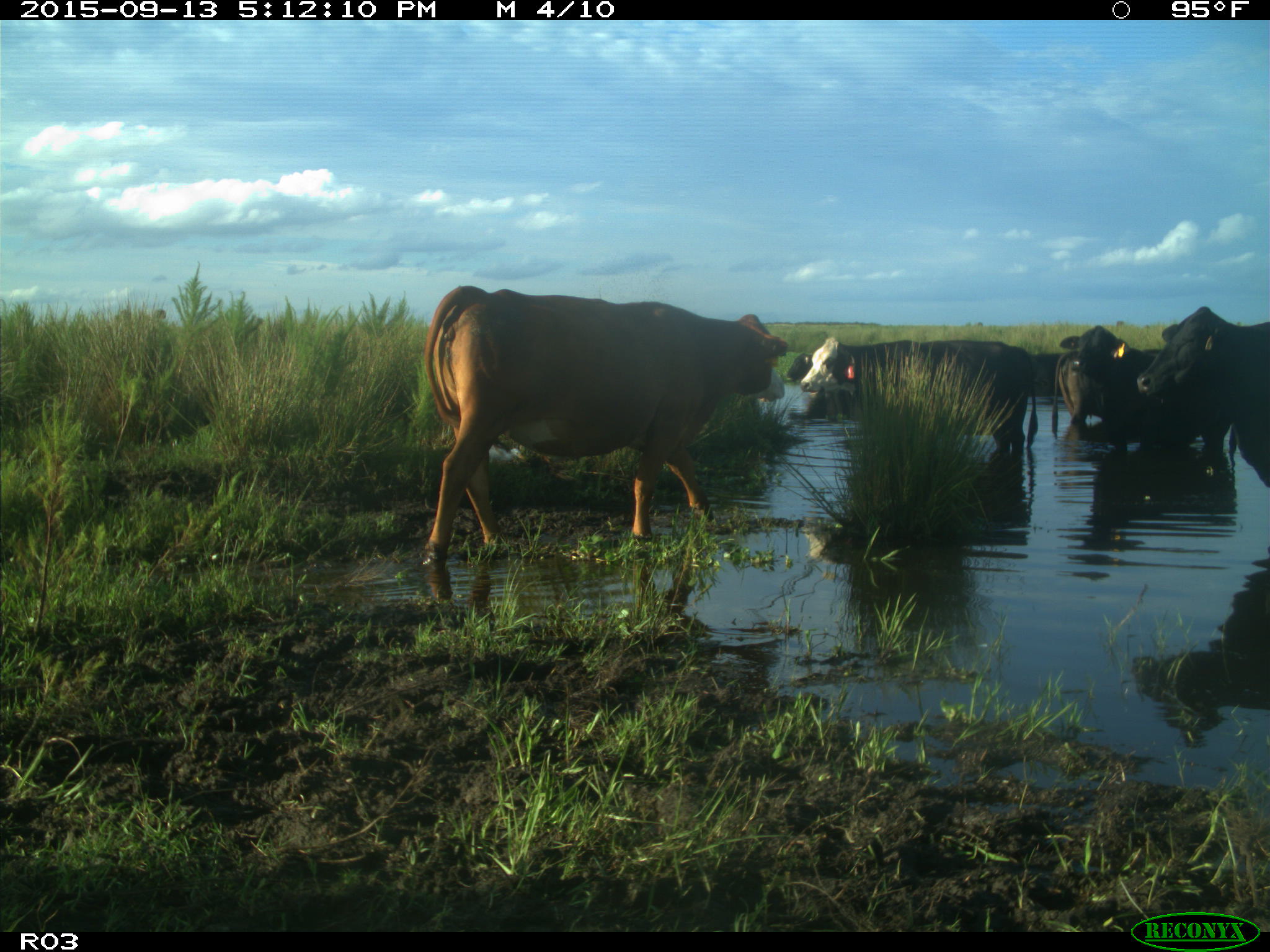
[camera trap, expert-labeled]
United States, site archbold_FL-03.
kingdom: Animalia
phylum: Chordata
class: Mammalia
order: Artiodactyla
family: Bovidae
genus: Bos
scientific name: Bos taurus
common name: domestic cow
Bos taurus (domestic cow).